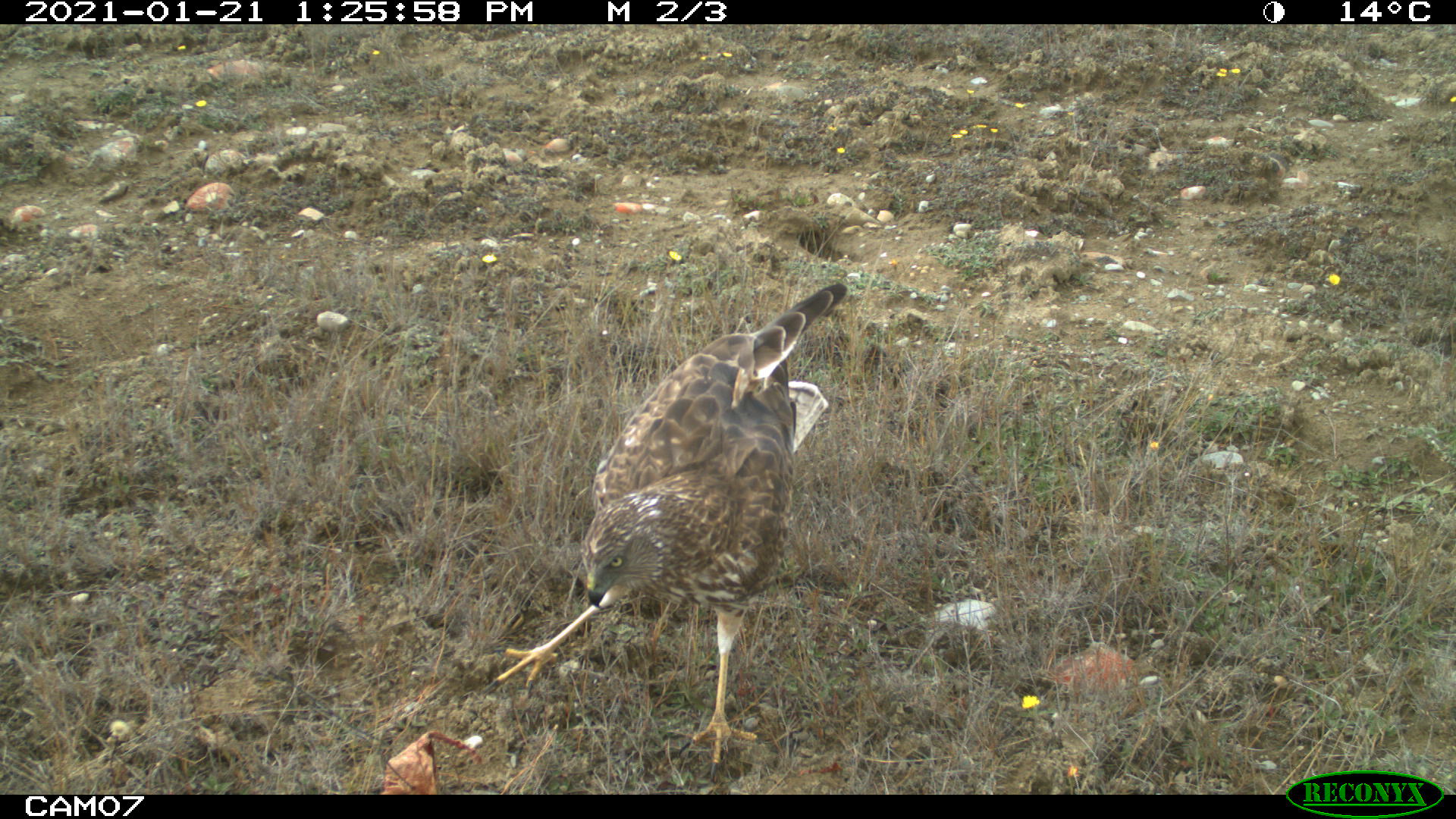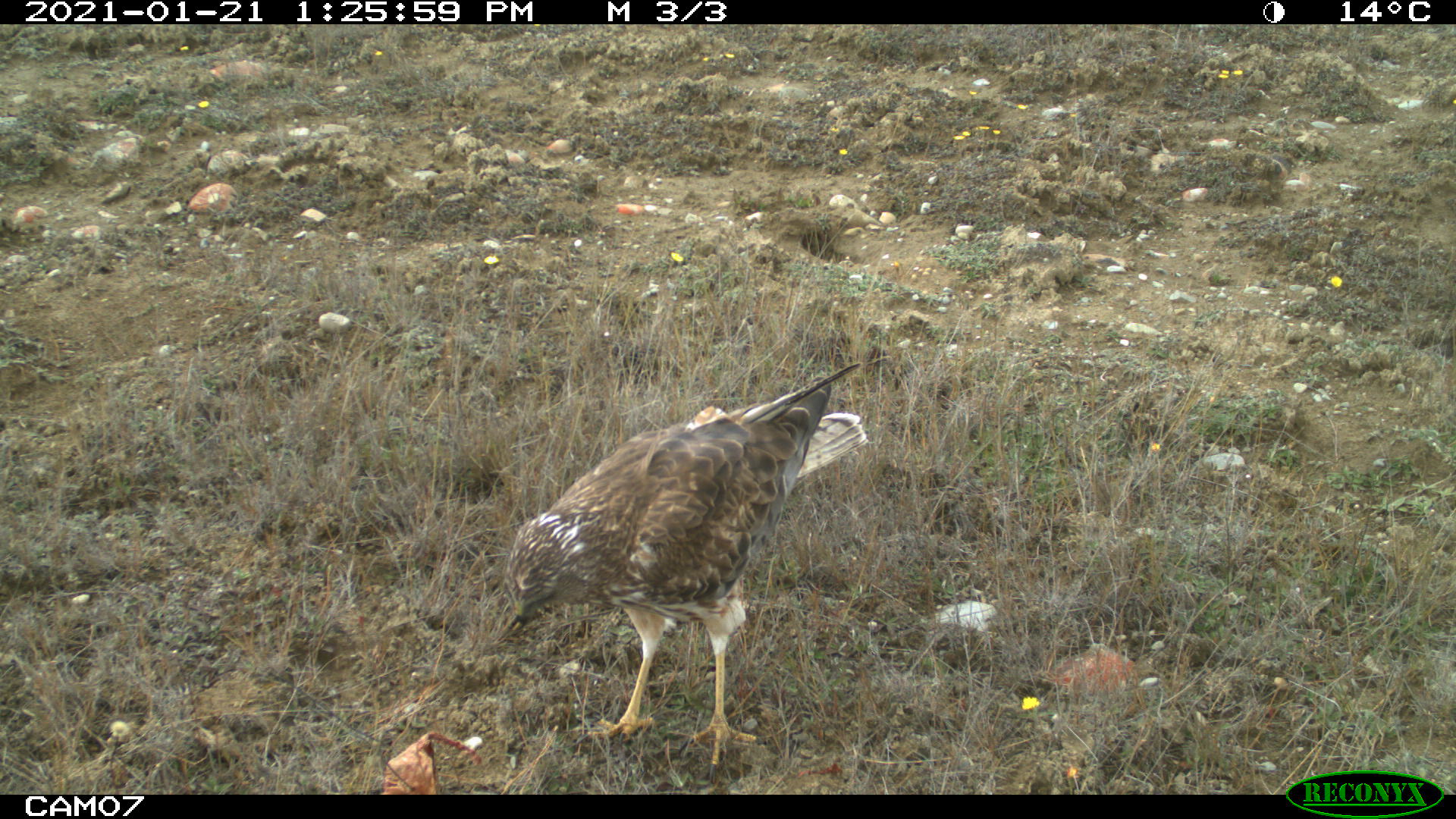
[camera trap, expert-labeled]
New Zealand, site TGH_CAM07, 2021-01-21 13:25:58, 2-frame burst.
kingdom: Animalia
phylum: Chordata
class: Aves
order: Accipitriformes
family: Accipitridae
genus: Circus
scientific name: Circus approximans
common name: swamp harrier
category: harrier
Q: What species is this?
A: Harrier (swamp harrier) (Circus approximans).